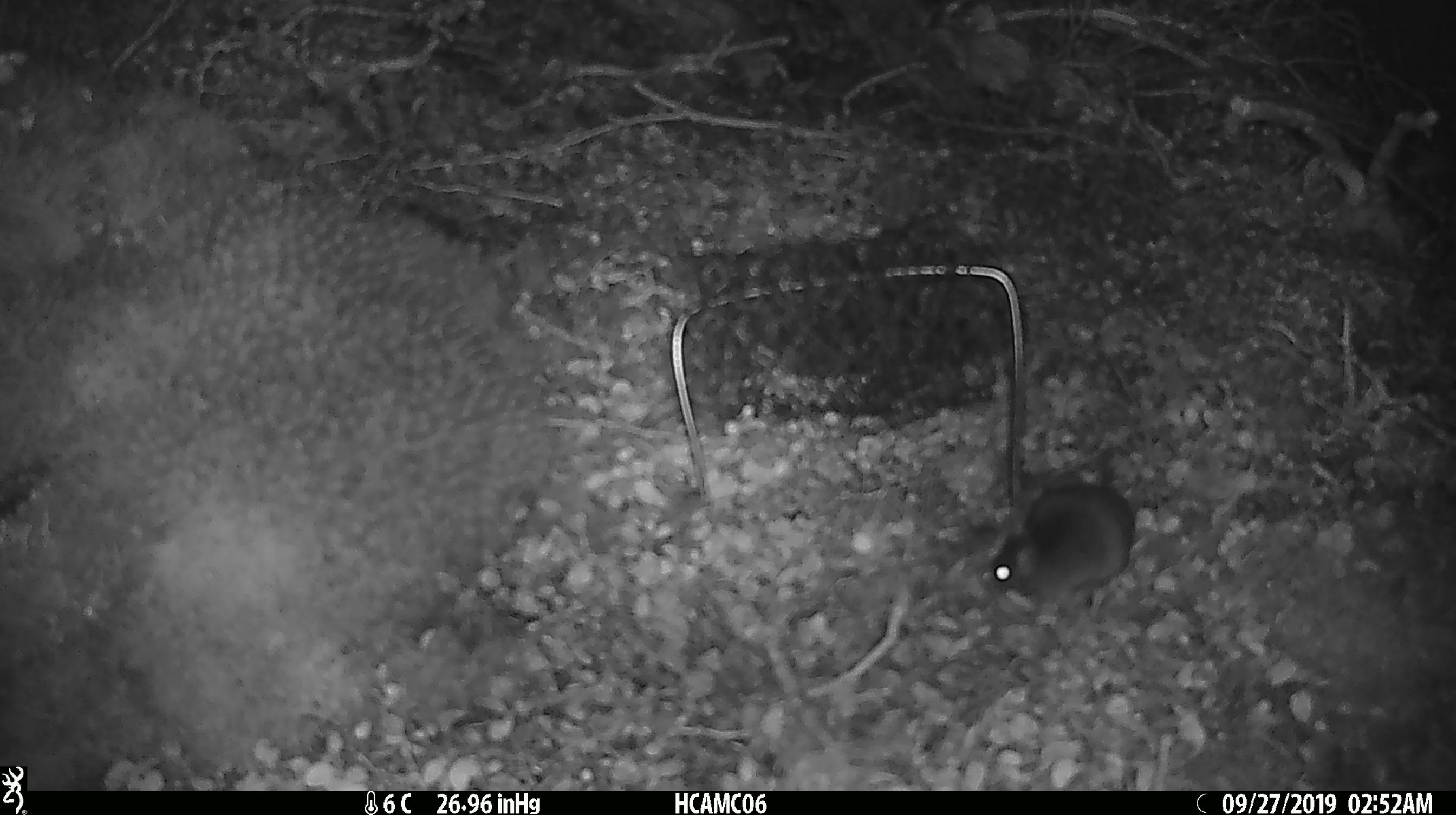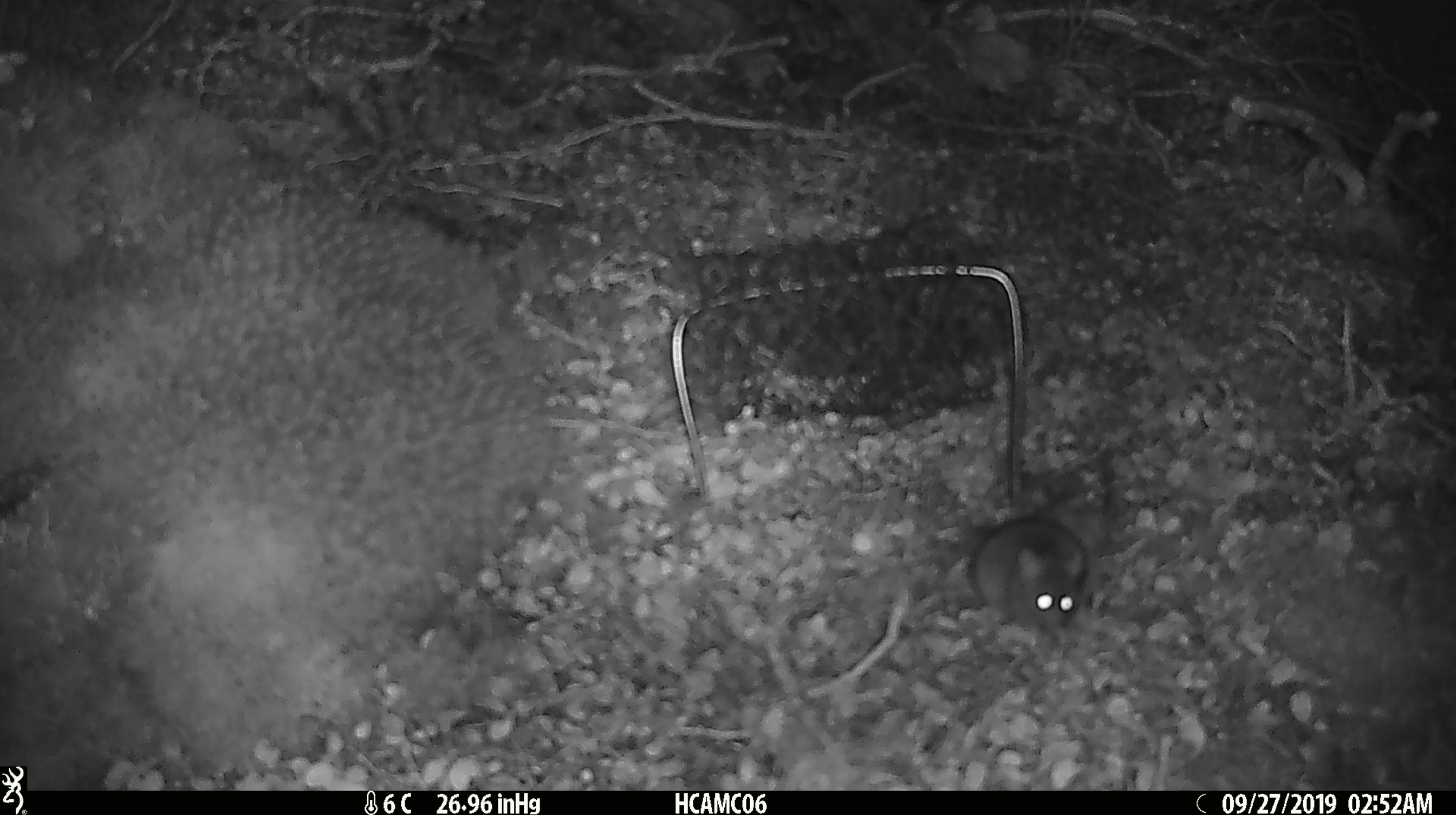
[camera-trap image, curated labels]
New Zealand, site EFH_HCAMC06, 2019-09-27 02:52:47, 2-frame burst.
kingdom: Animalia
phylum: Chordata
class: Mammalia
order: Rodentia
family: Muridae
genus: Mus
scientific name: Mus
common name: mouse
Mouse (Mus).